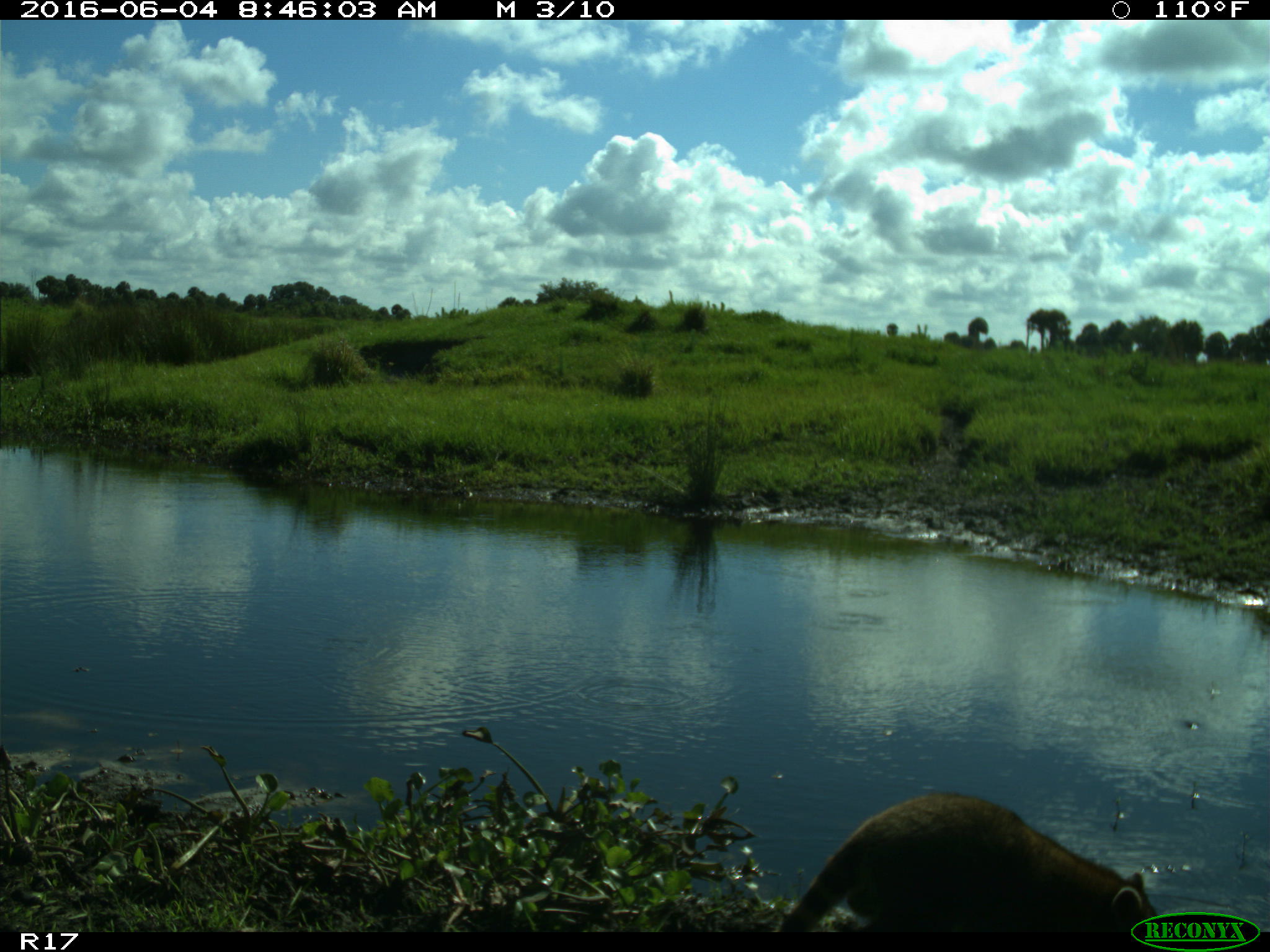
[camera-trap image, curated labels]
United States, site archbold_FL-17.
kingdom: Animalia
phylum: Chordata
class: Mammalia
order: Carnivora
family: Procyonidae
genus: Procyon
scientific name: Procyon lotor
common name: common raccoon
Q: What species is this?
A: Procyon lotor (common raccoon).